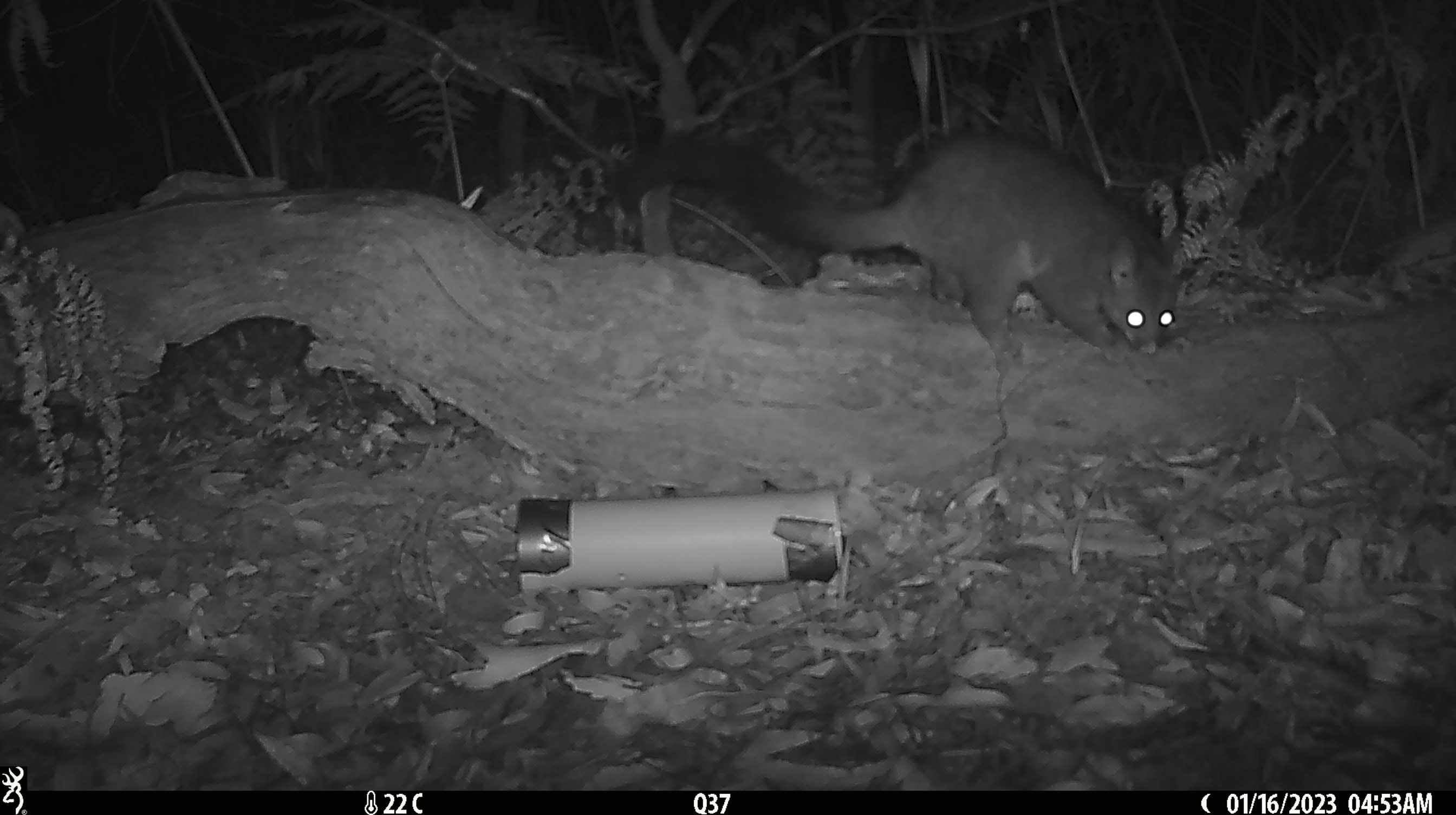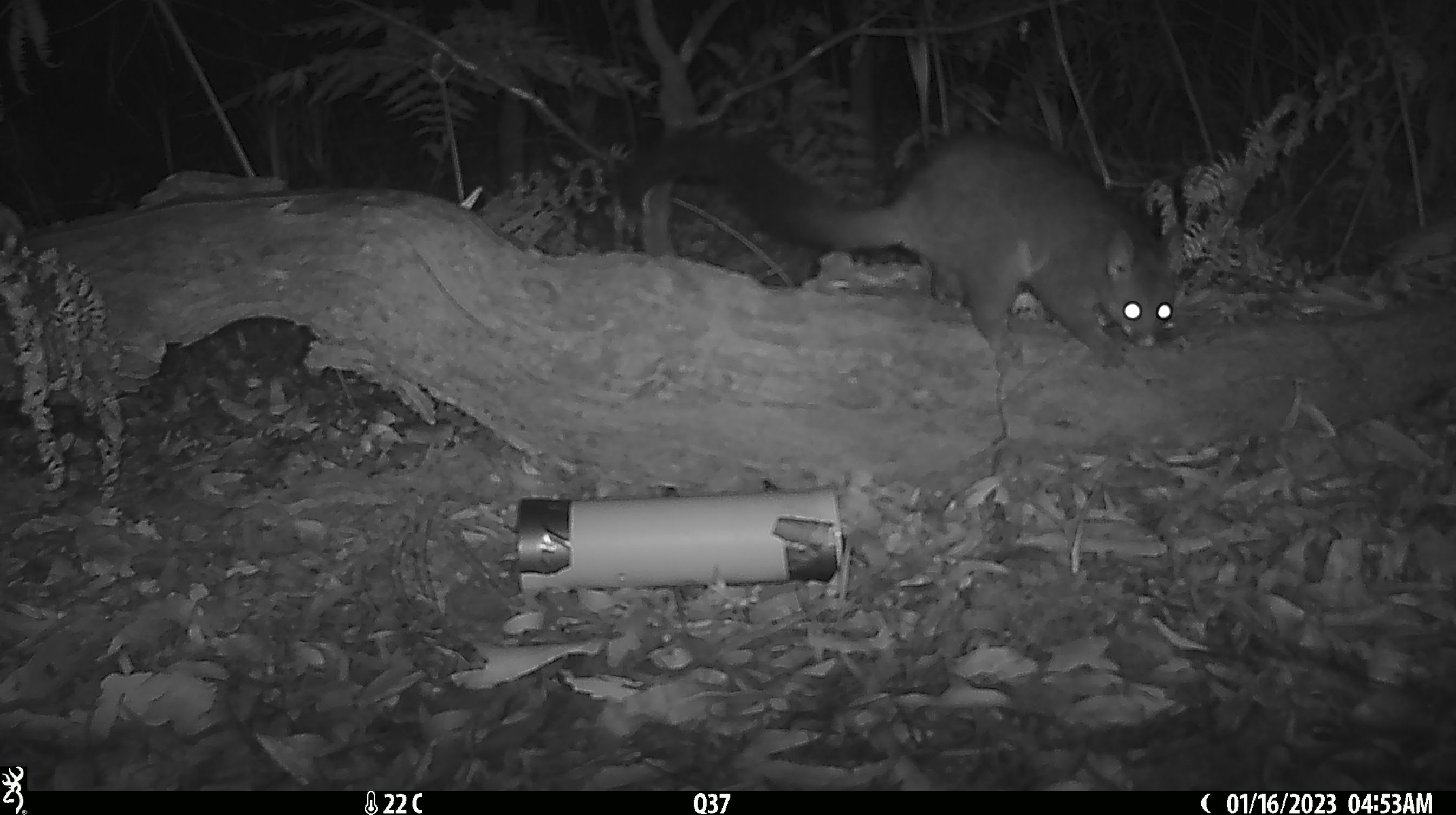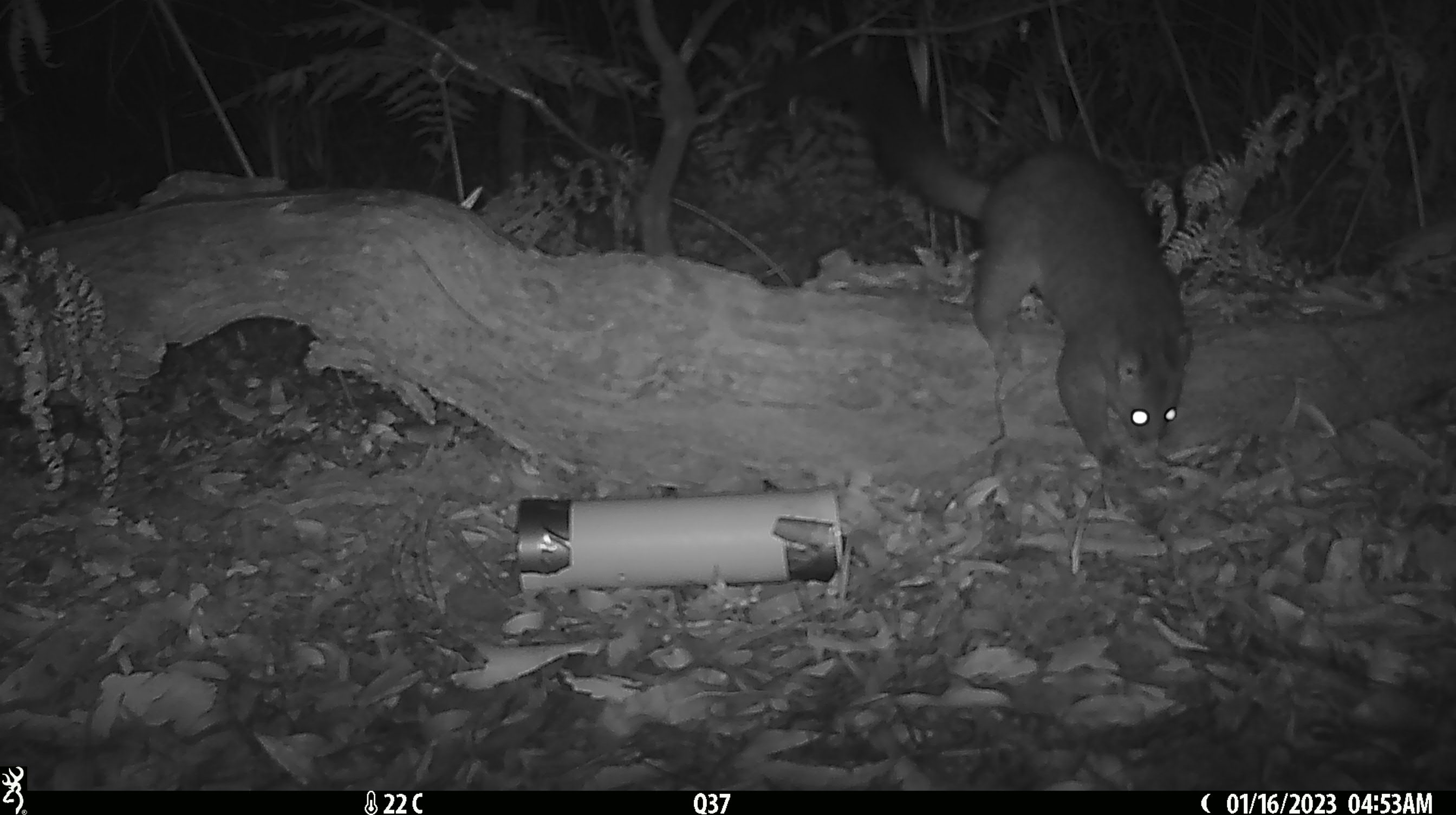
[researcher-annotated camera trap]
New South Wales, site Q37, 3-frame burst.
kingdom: Animalia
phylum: Chordata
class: Mammalia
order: Diprotodontia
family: Phalangeridae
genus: Trichosurus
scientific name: Trichosurus vulpecula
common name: common brushtail possum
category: possum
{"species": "possum (common brushtail possum) (Trichosurus vulpecula)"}